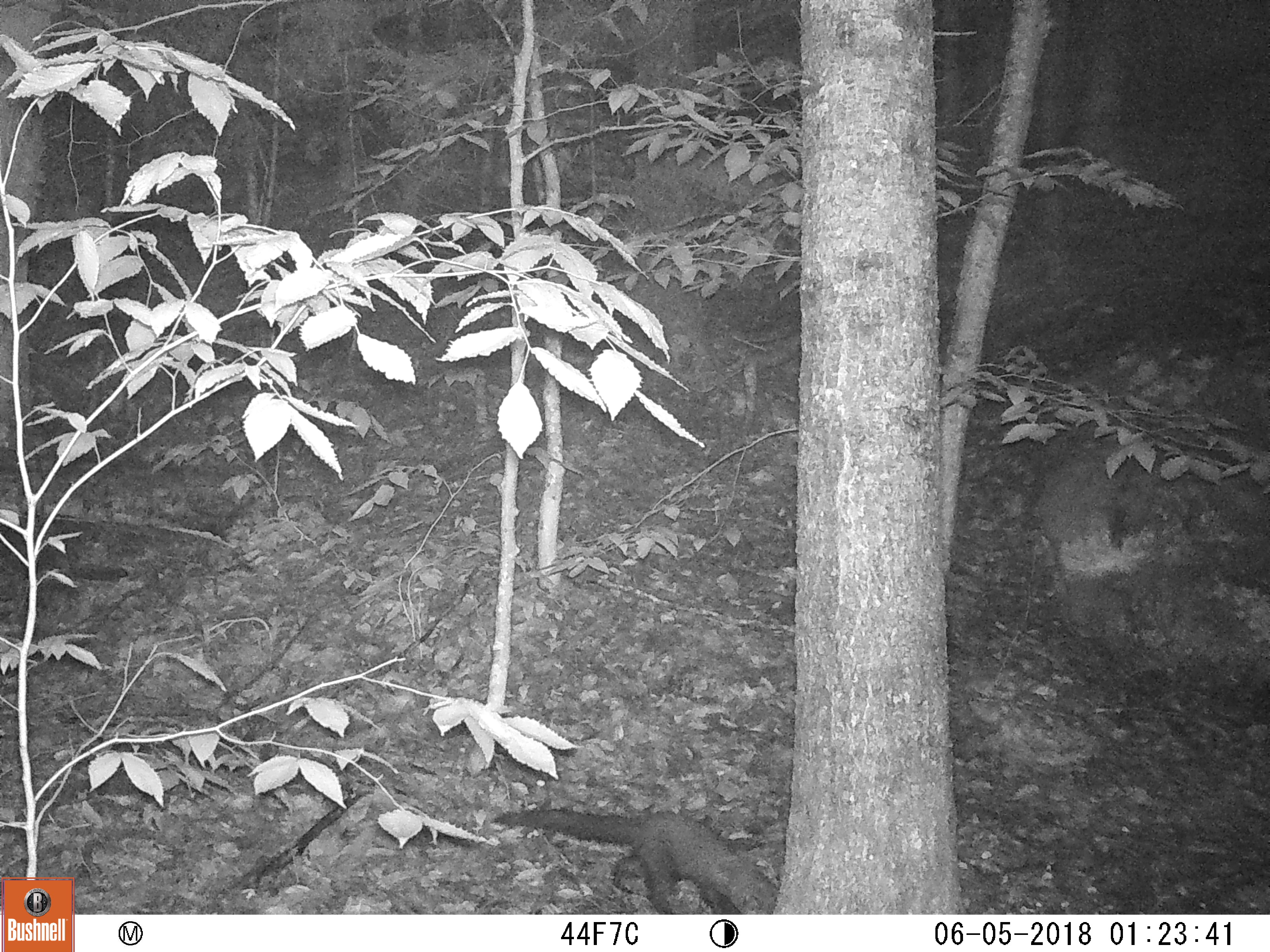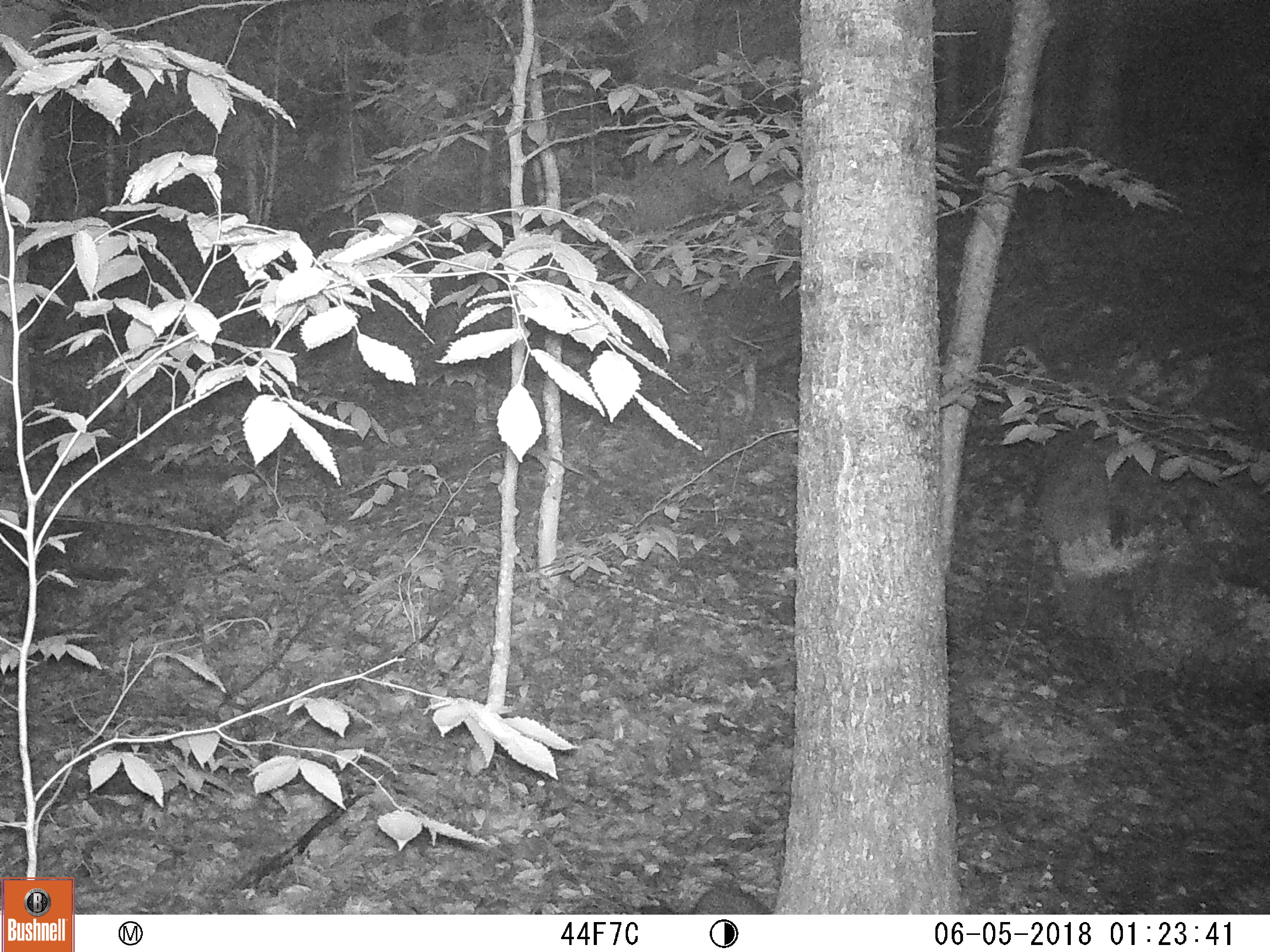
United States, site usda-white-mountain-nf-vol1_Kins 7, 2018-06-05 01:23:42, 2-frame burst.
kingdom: Animalia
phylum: Chordata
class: Mammalia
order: Carnivora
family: Mustelidae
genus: Pekania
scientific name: Pekania pennanti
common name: fisher